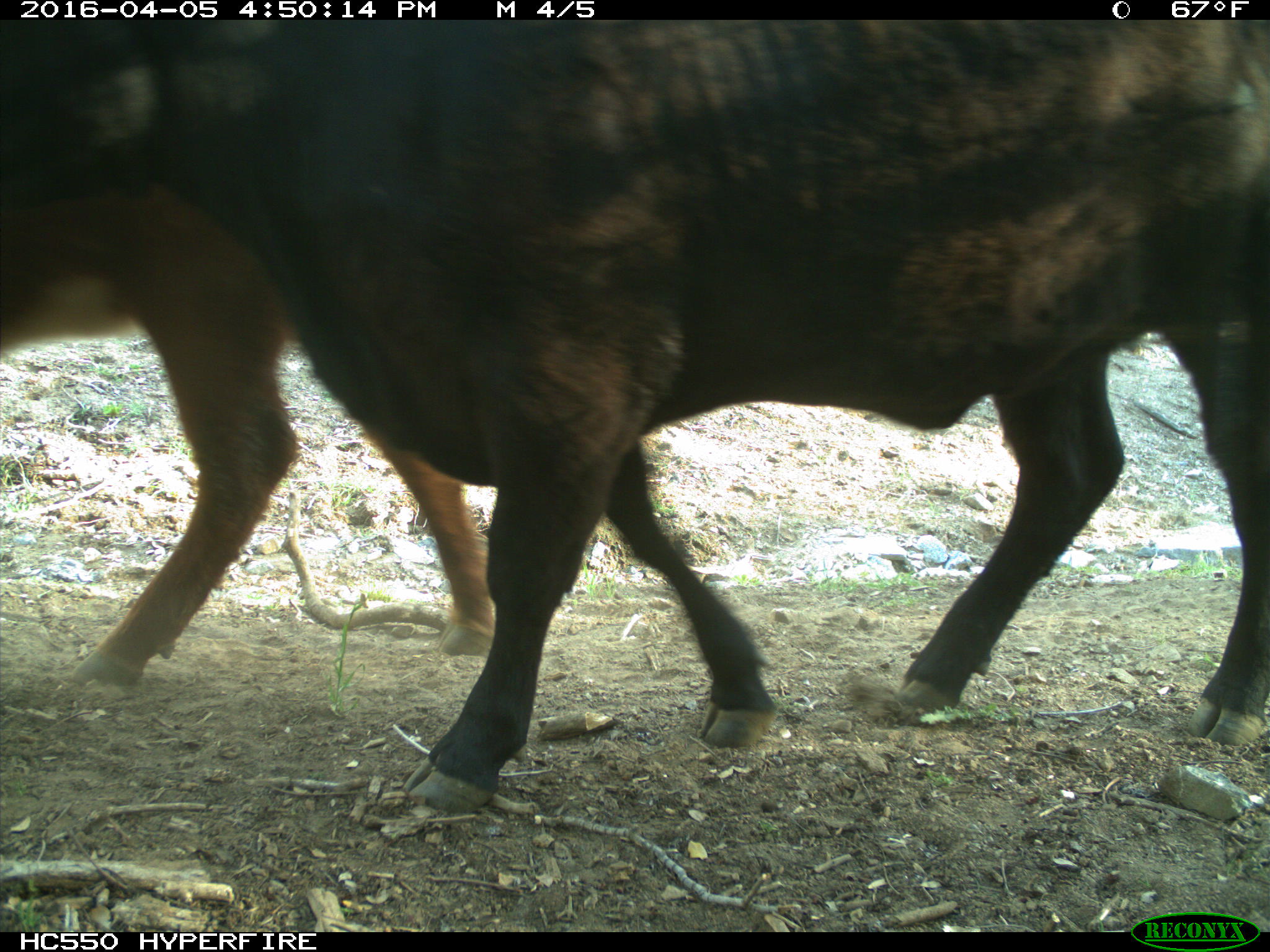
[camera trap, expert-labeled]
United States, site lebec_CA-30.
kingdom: Animalia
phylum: Chordata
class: Mammalia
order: Artiodactyla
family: Bovidae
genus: Bos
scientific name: Bos taurus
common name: domestic cow